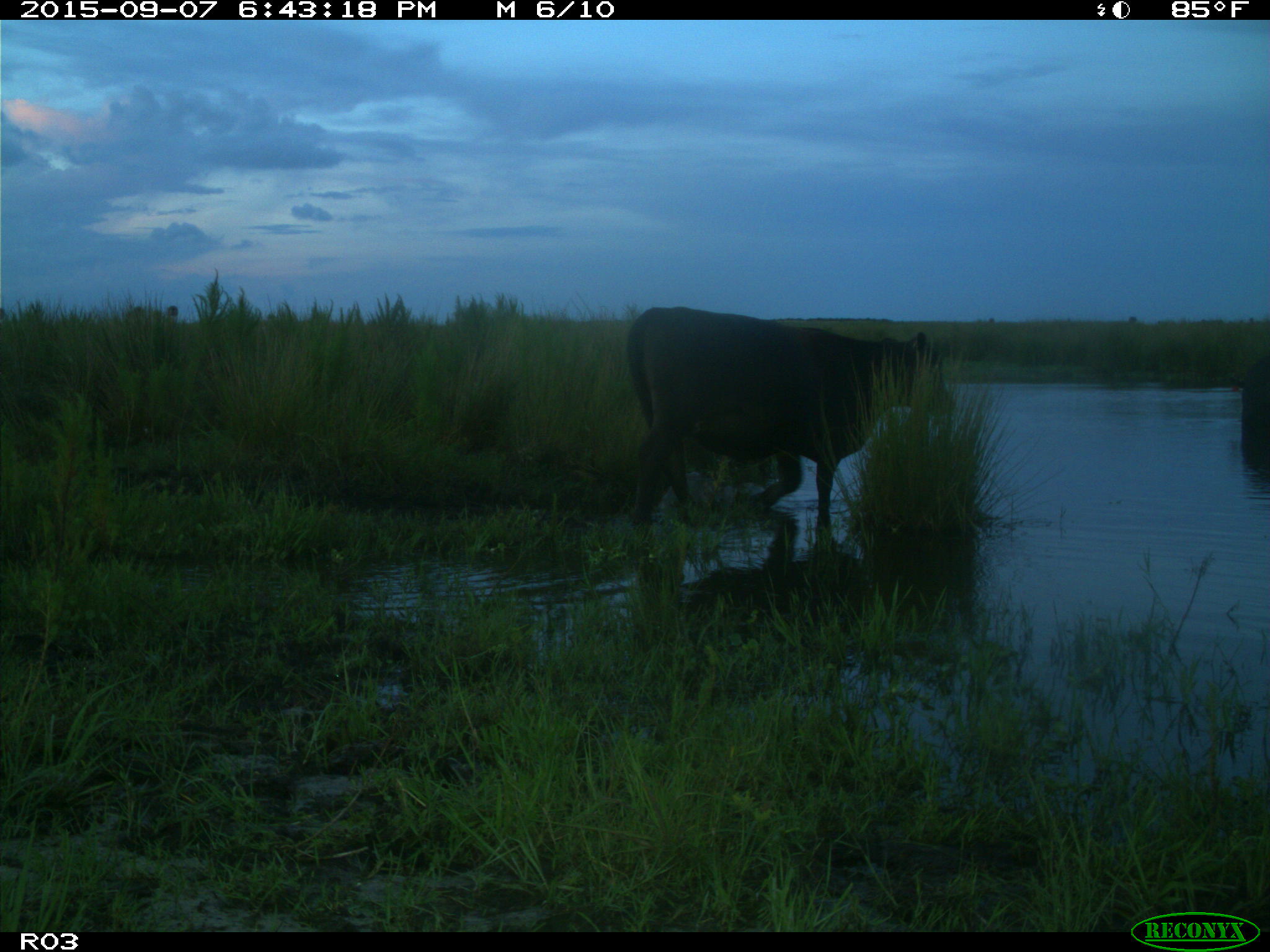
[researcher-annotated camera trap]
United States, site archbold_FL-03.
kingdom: Animalia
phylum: Chordata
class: Mammalia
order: Artiodactyla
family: Bovidae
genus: Bos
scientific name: Bos taurus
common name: domestic cow